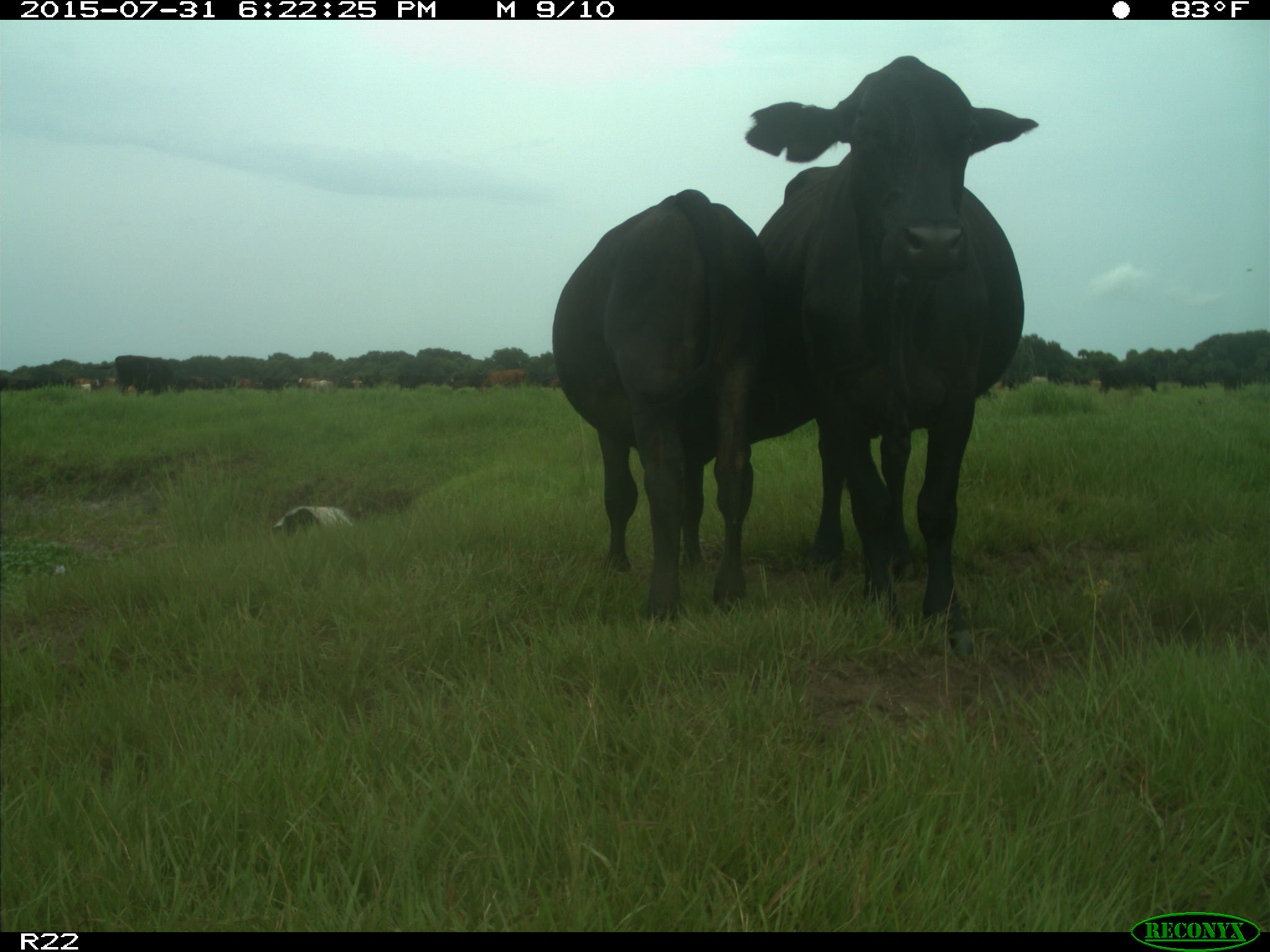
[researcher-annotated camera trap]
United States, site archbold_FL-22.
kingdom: Animalia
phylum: Chordata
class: Mammalia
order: Artiodactyla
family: Bovidae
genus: Bos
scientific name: Bos taurus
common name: domestic cow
Bos taurus (domestic cow).